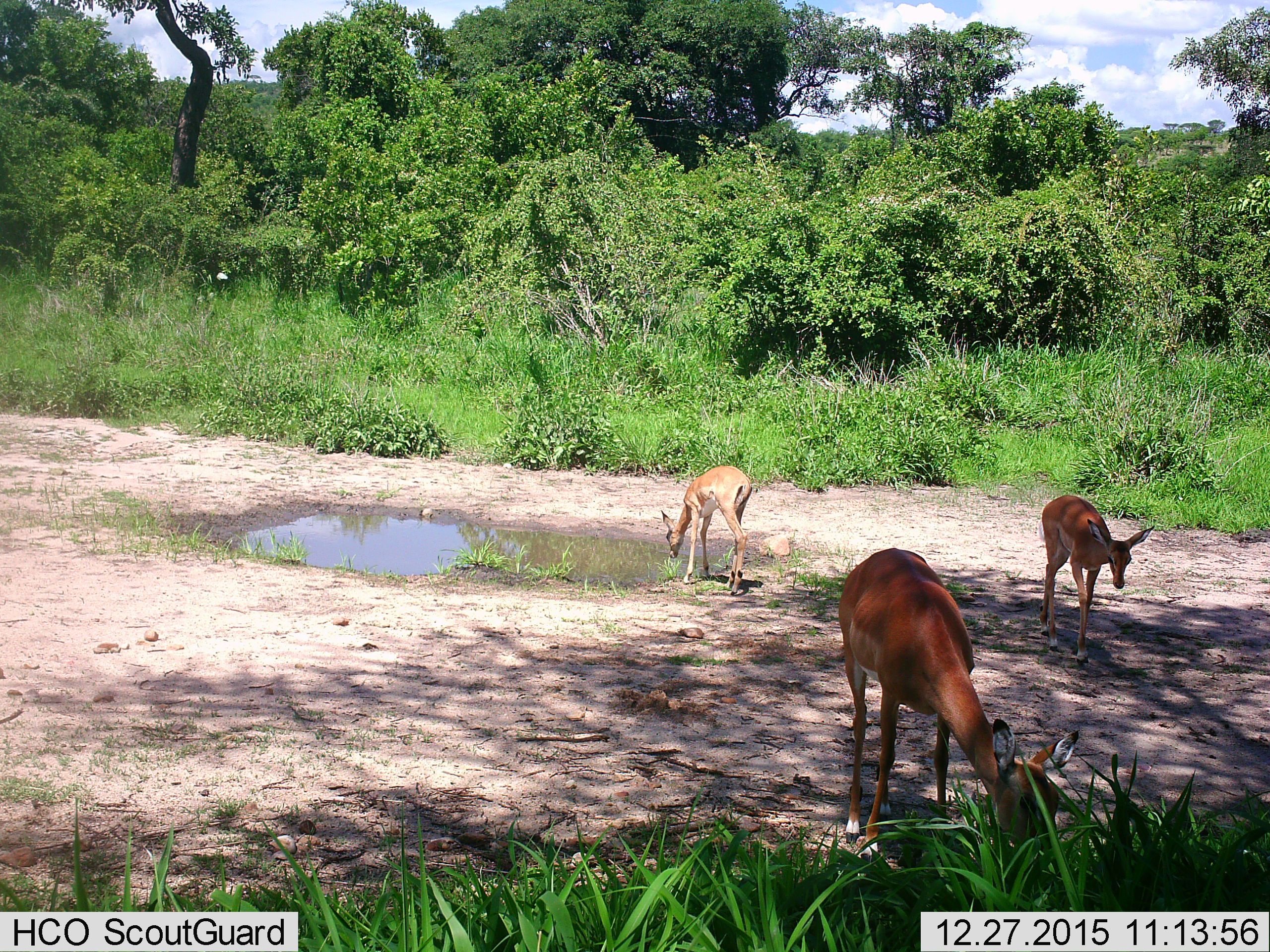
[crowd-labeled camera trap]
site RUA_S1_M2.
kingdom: Animalia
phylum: Chordata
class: Mammalia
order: Artiodactyla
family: Bovidae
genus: Aepyceros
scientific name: Aepyceros melampus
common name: impala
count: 3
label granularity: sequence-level